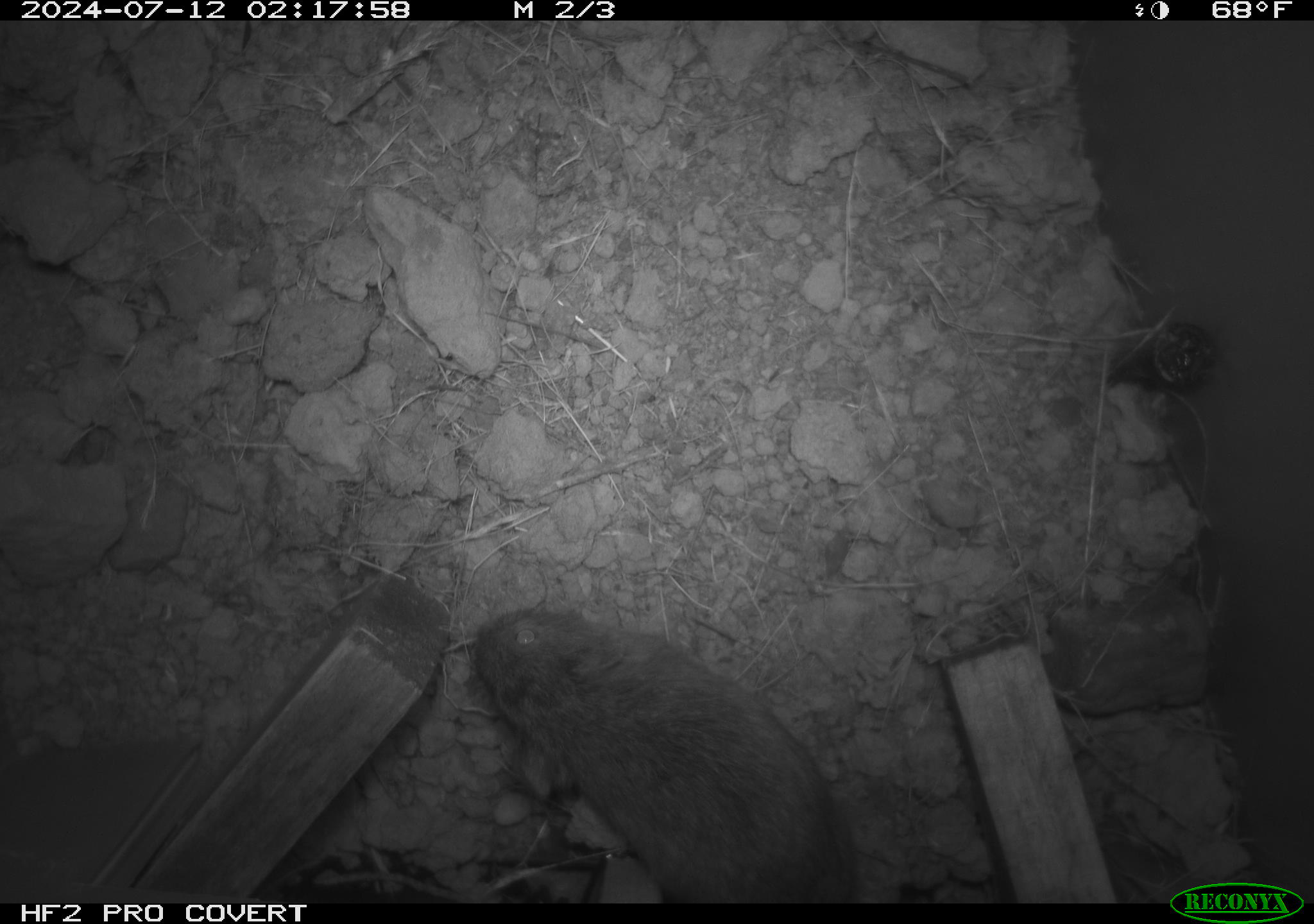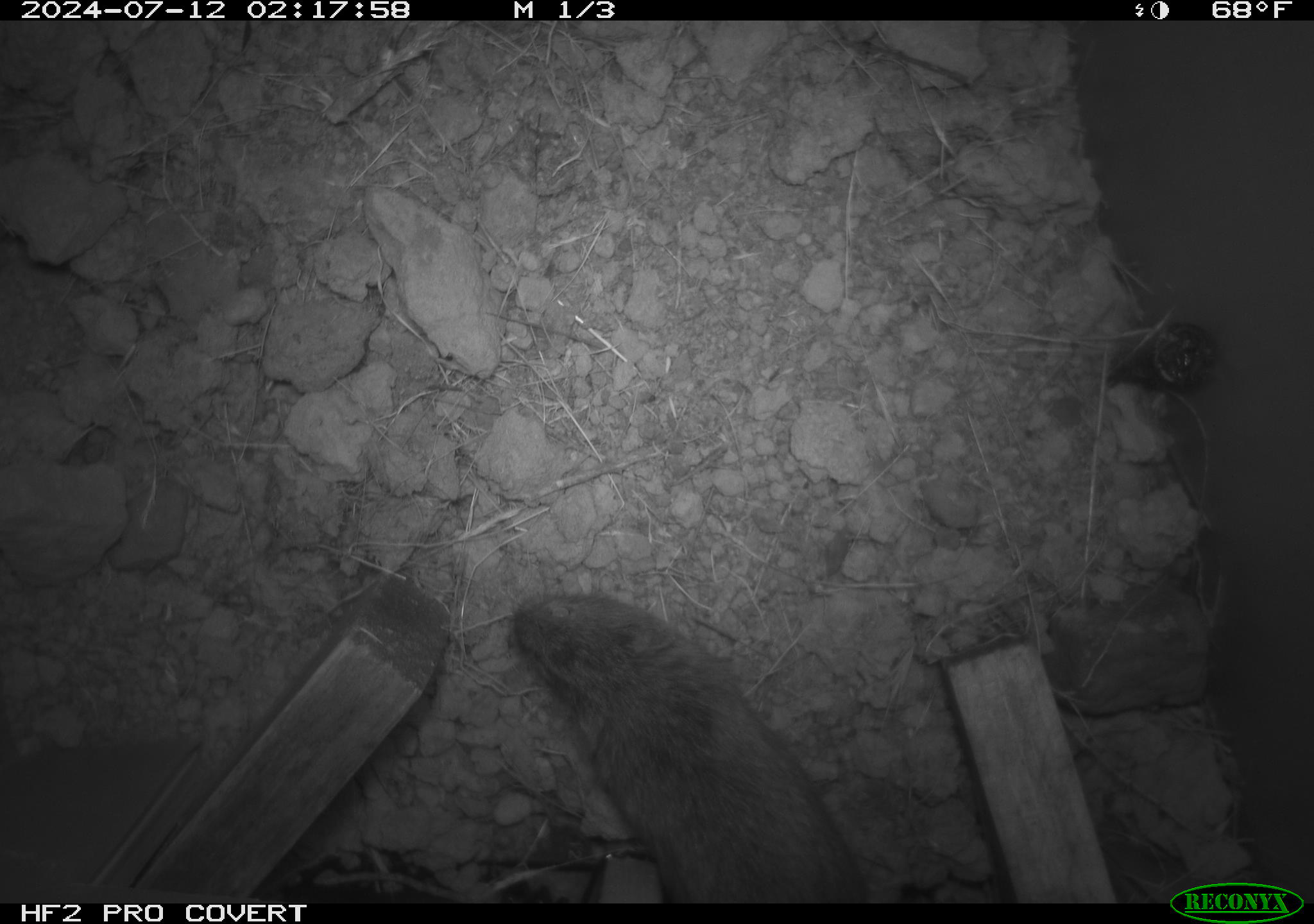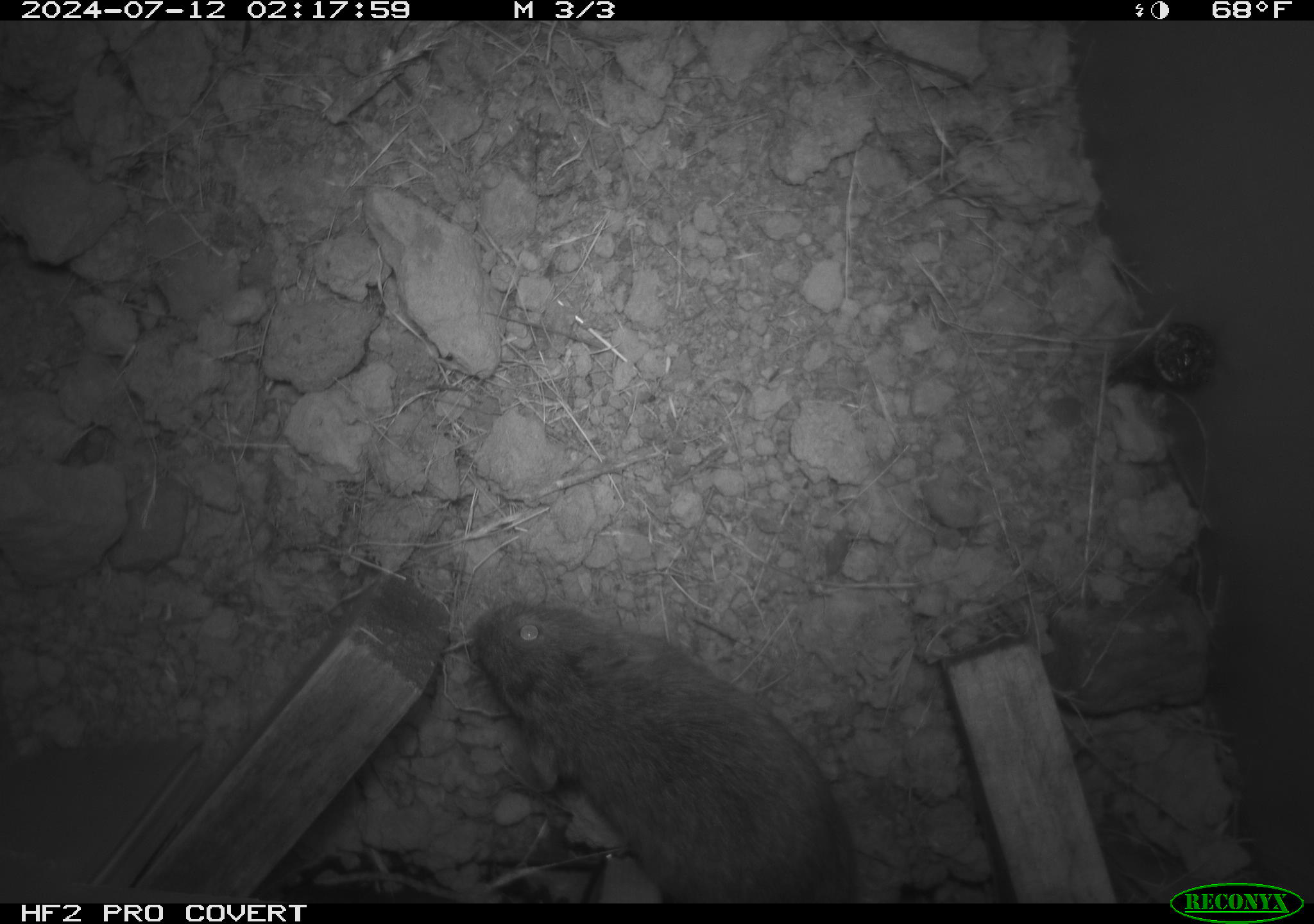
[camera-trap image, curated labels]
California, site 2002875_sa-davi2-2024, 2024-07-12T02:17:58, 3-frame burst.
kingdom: Animalia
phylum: Chordata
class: Mammalia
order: Rodentia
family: Cricetidae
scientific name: Arvicolinae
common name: voles, lemmings, and muskrats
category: arvicolinae subfamily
Arvicolinae subfamily (voles, lemmings, and muskrats) (Arvicolinae).